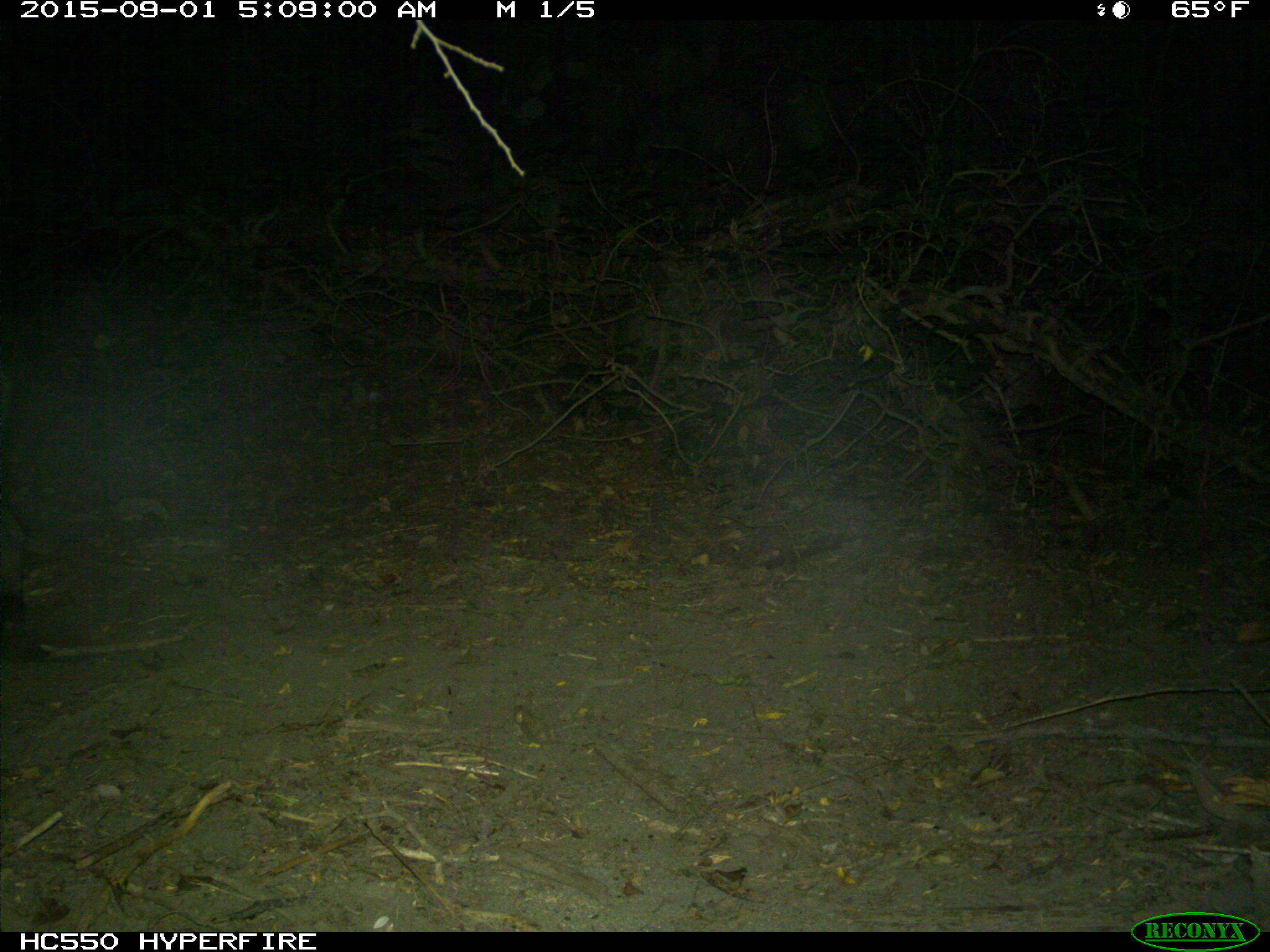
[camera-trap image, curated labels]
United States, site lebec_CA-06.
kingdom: Animalia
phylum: Chordata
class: Mammalia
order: Artiodactyla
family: Suidae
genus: Sus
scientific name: Sus scrofa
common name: wild boar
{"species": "Sus scrofa (wild boar)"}